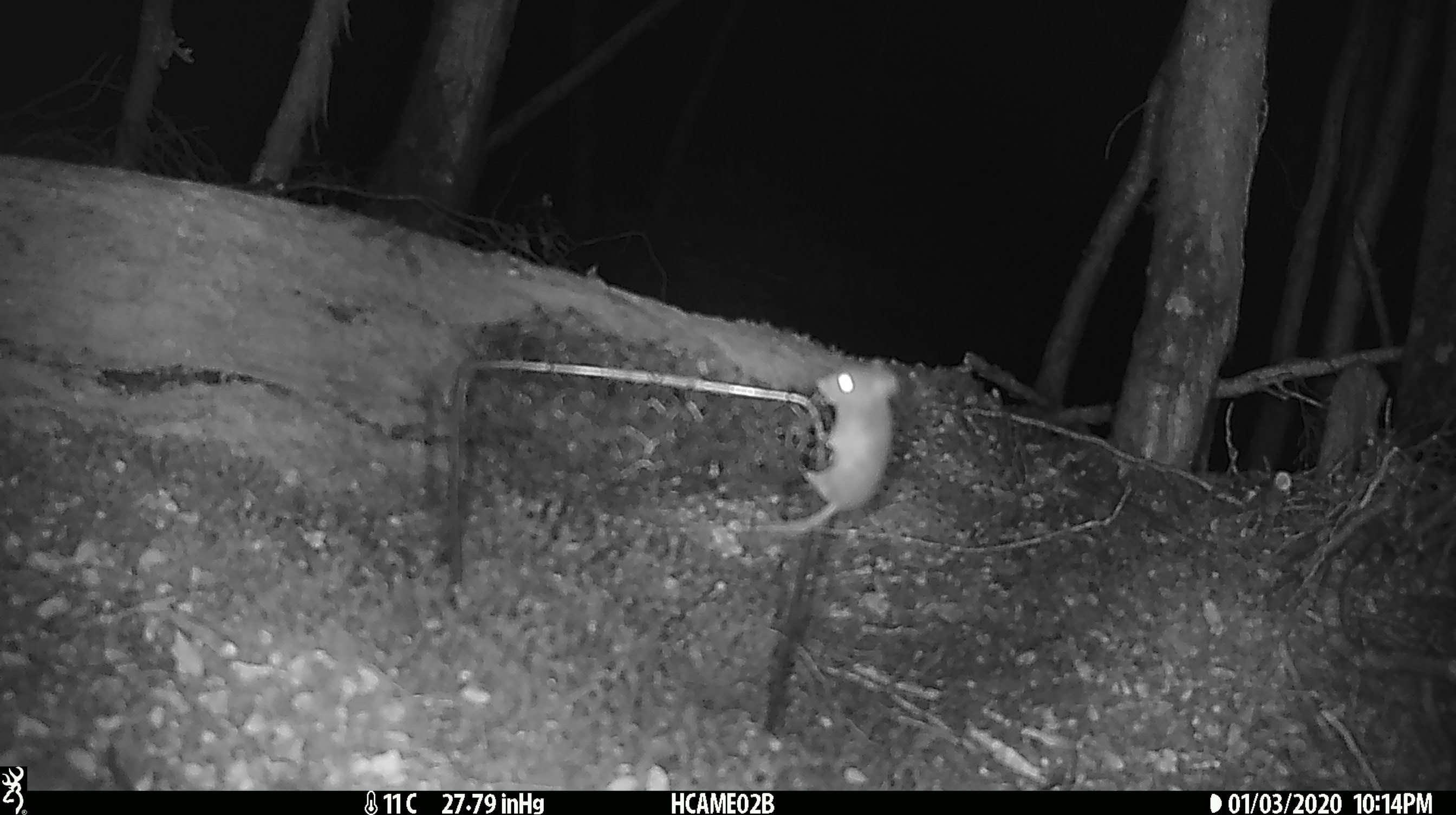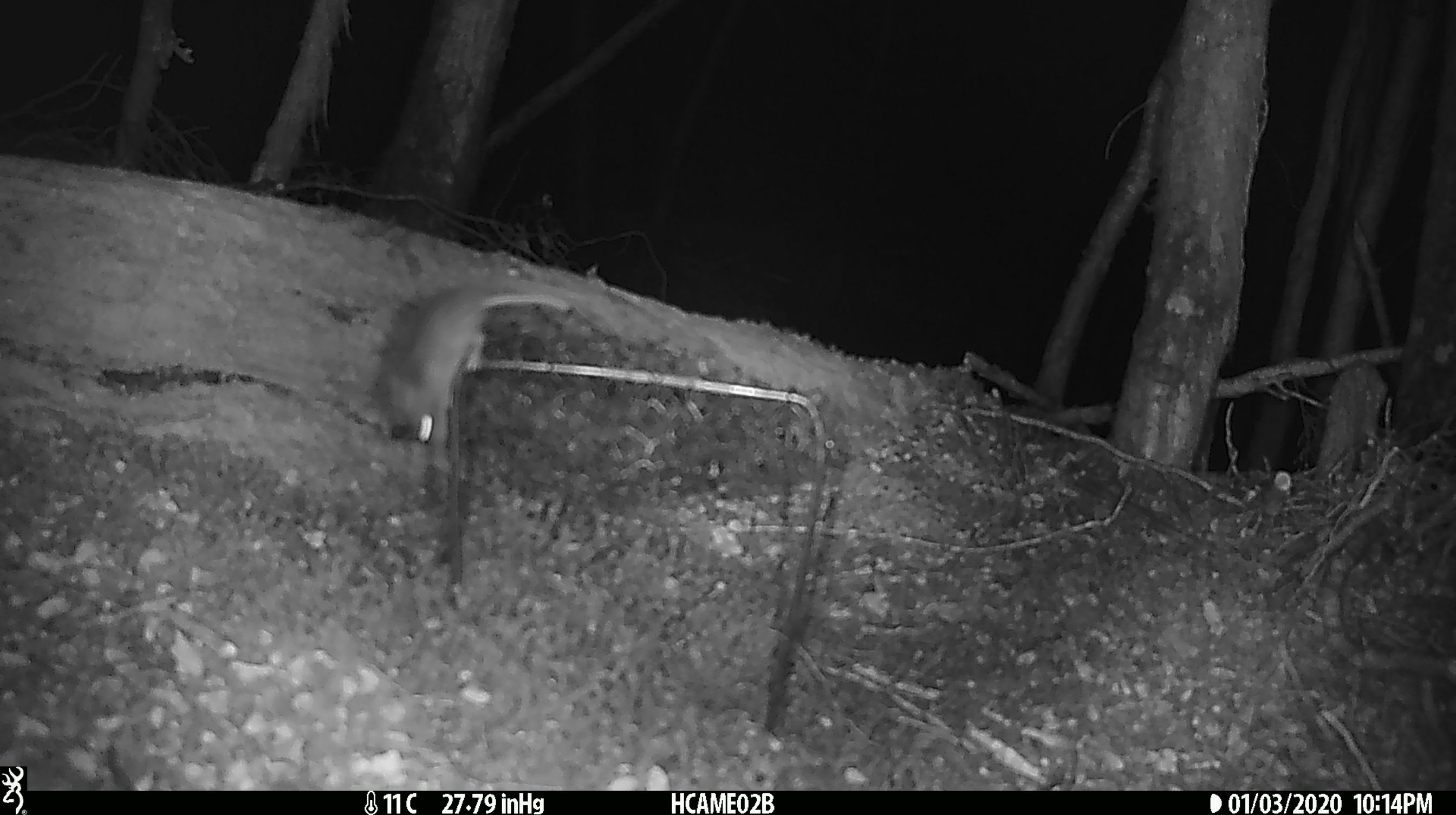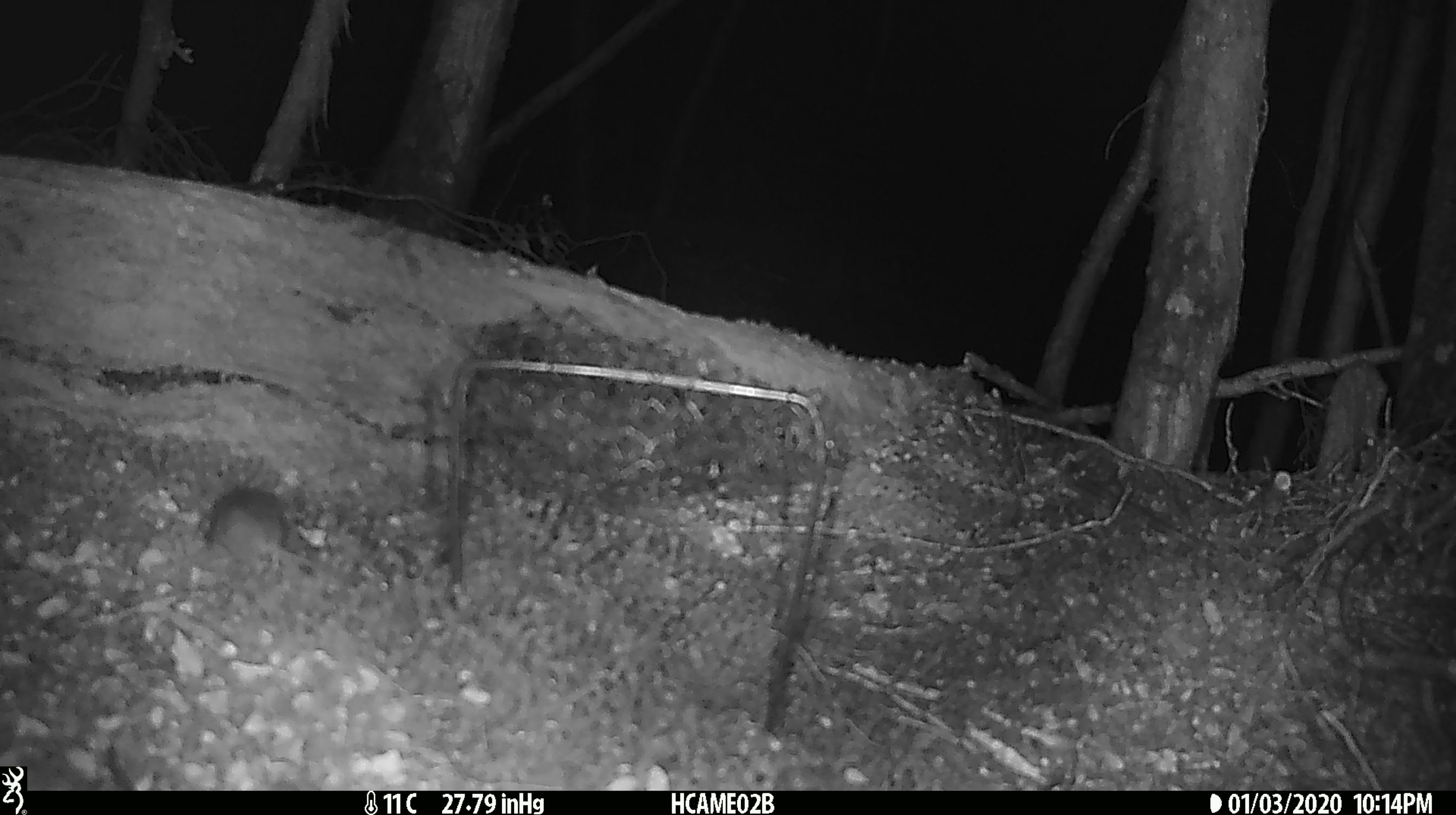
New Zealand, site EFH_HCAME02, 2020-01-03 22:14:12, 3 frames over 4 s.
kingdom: Animalia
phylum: Chordata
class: Mammalia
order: Rodentia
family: Muridae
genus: Mus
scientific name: Mus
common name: mouse